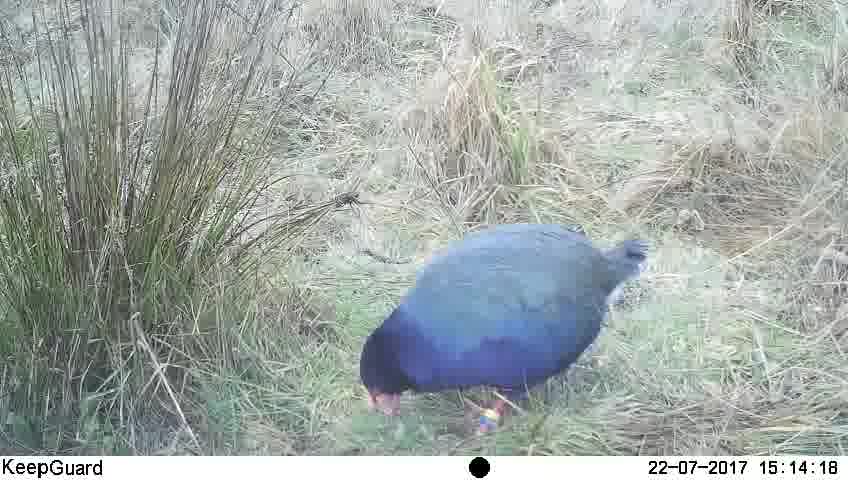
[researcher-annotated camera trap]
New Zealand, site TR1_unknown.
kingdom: Animalia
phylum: Chordata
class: Aves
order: Gruiformes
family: Rallidae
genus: Porphyrio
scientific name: Porphyrio mantelli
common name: takahe